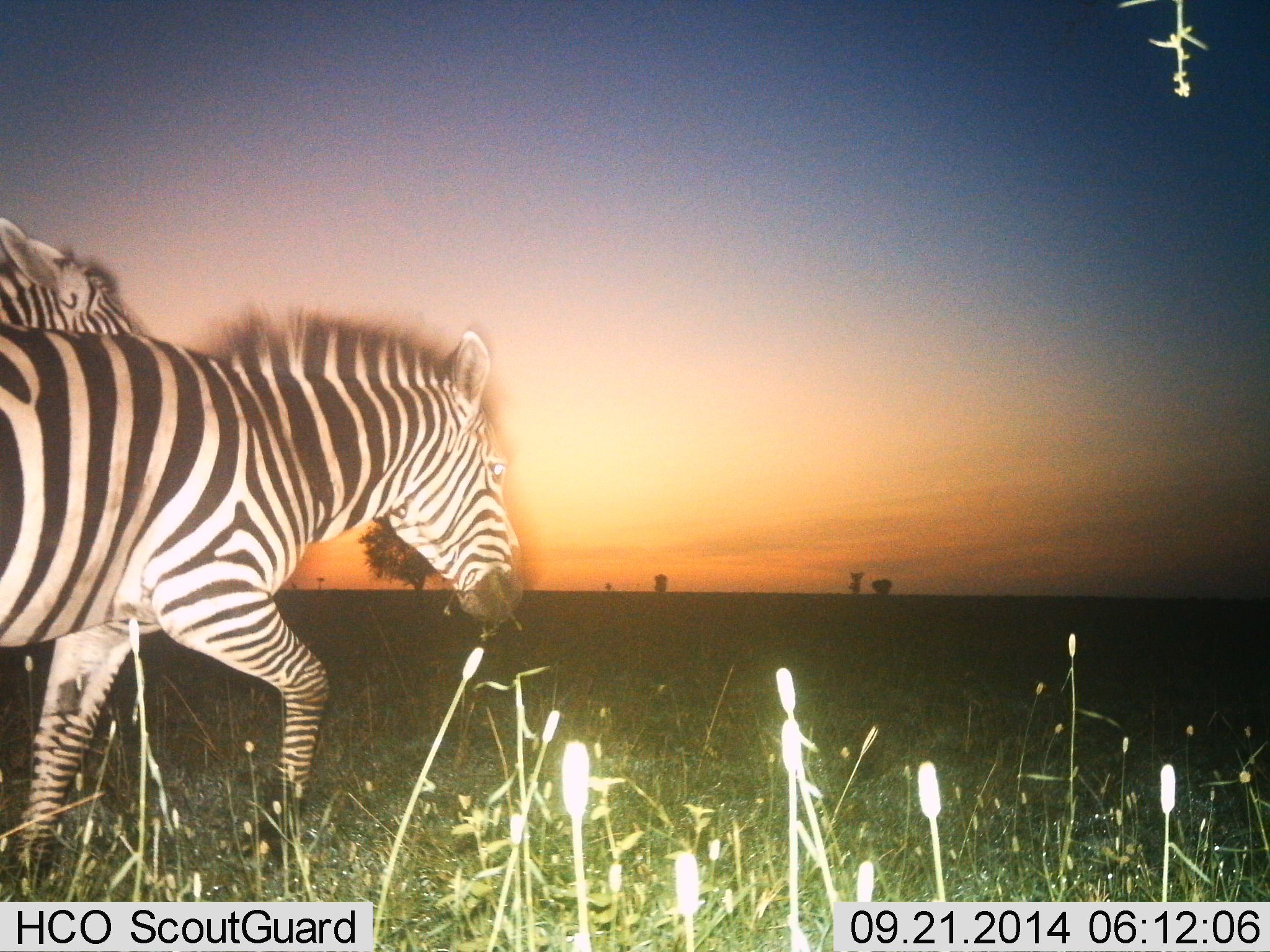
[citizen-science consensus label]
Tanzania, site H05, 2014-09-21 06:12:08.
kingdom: Animalia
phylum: Chordata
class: Mammalia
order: Perissodactyla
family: Equidae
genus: Equus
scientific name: Equus quagga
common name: plains zebra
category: zebra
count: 2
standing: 0%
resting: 0%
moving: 100%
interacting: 10%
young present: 0%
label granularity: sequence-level